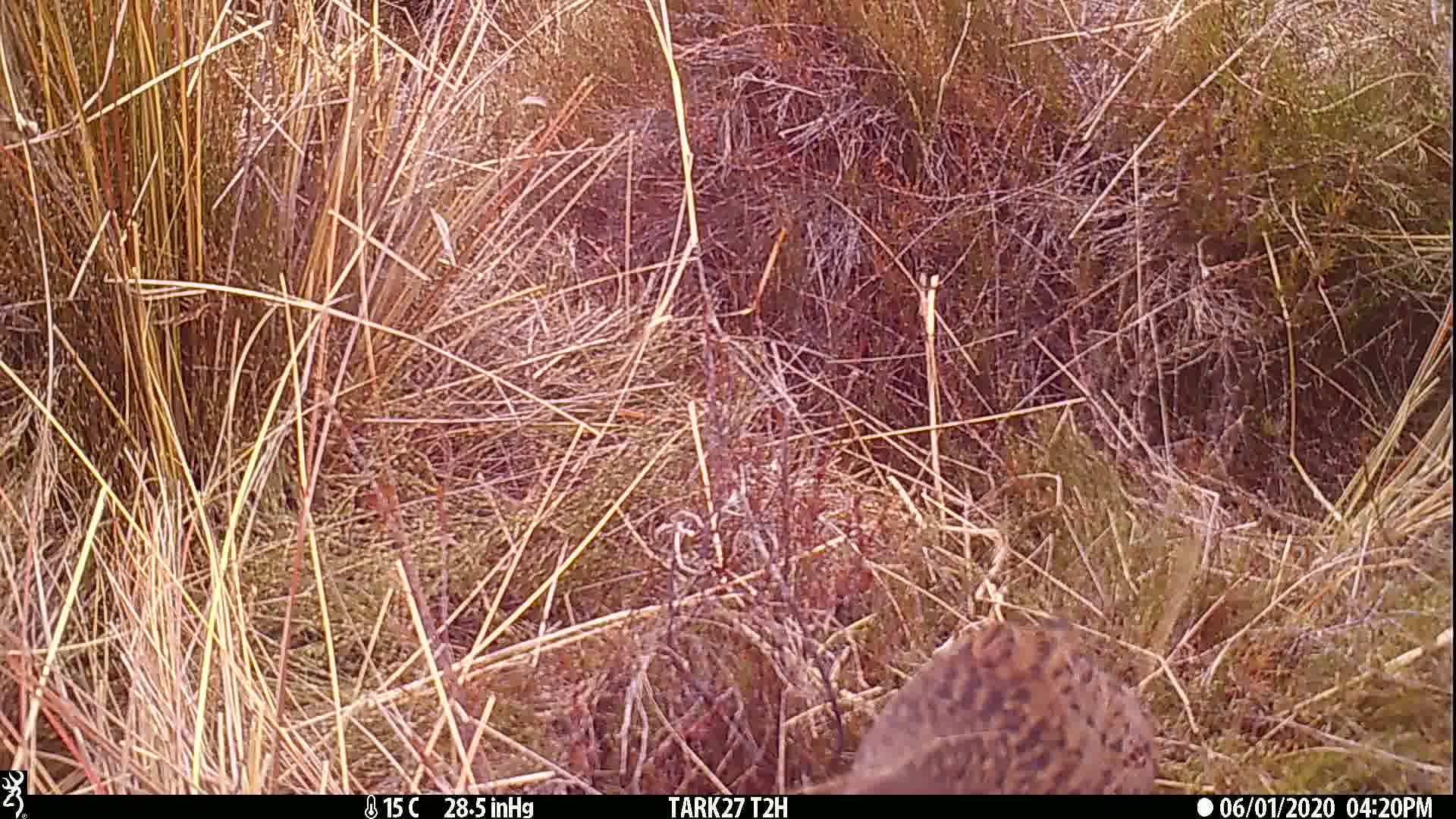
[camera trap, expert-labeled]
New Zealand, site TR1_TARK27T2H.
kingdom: Animalia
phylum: Chordata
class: Aves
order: Gruiformes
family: Rallidae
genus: Gallirallus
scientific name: Gallirallus australis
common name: weka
Weka (Gallirallus australis).